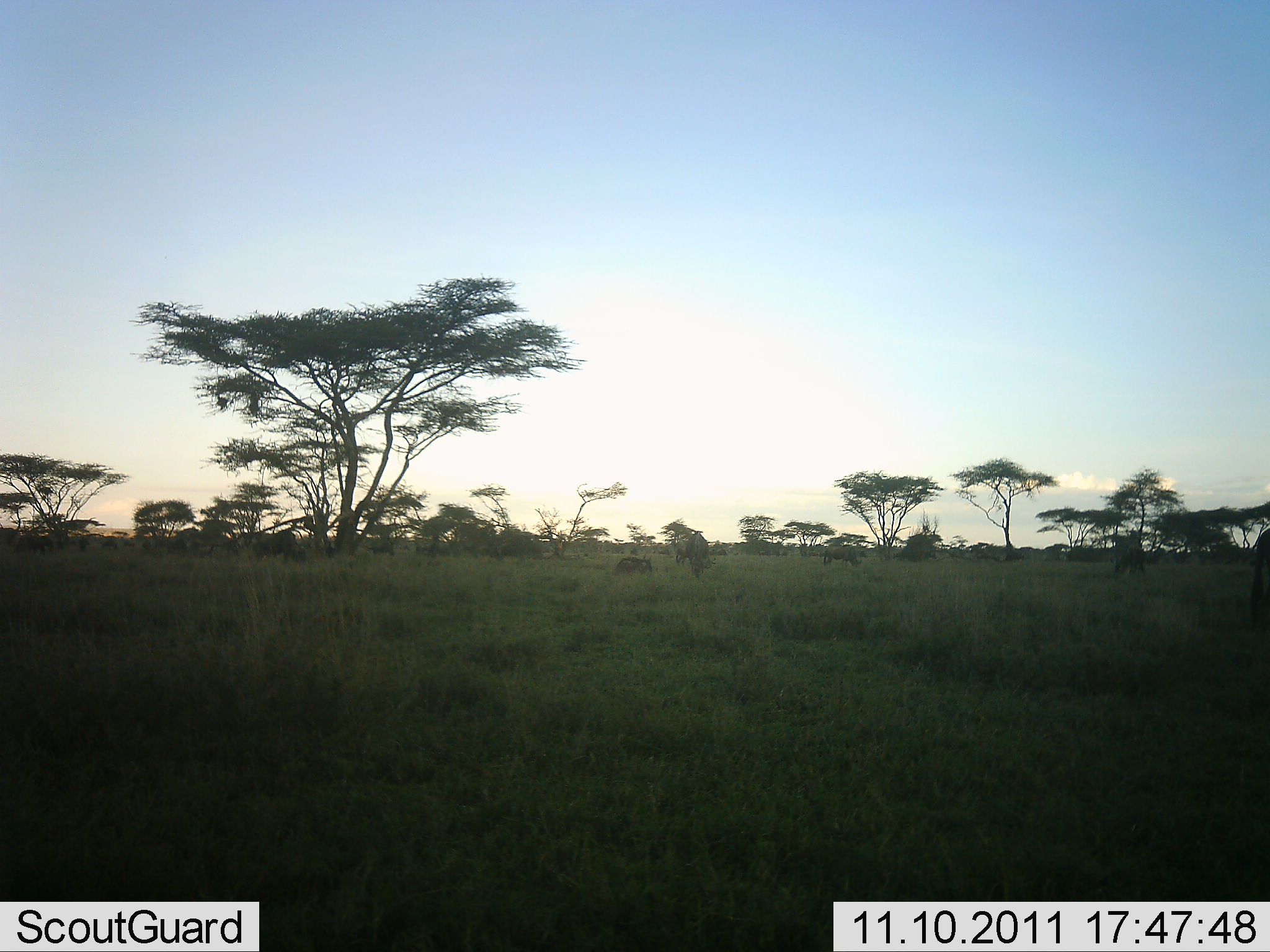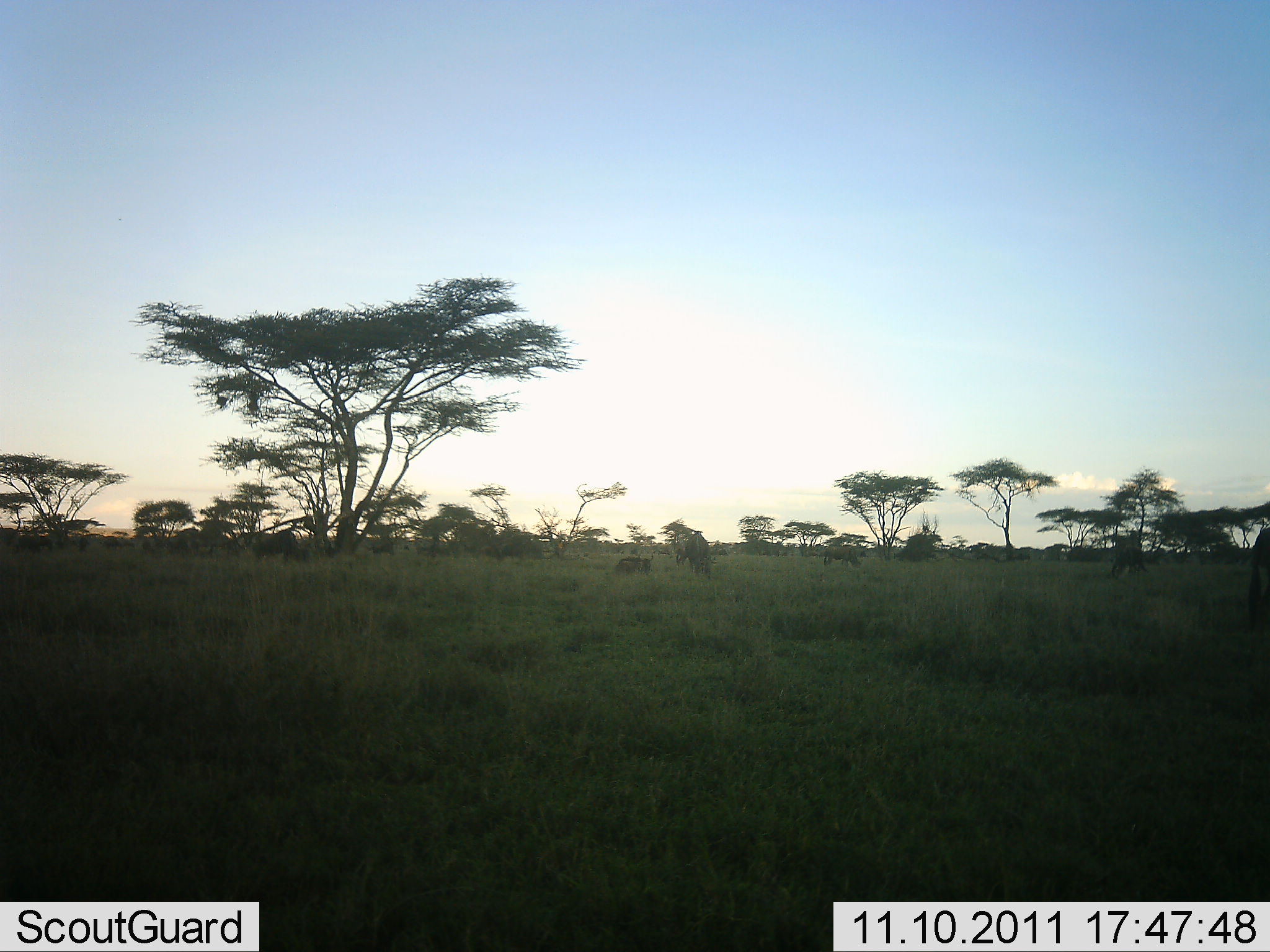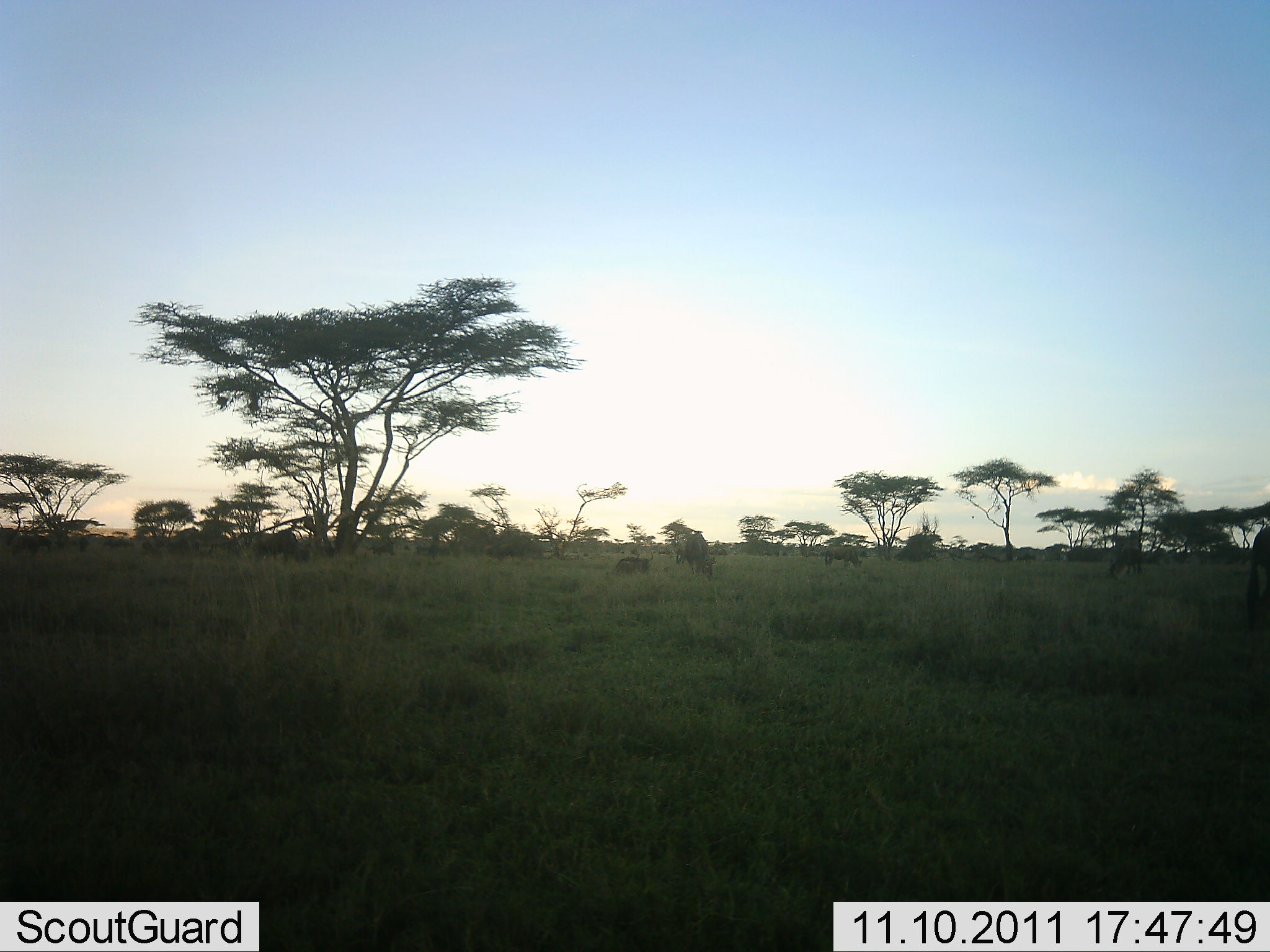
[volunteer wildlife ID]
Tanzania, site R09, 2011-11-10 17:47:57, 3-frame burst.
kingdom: Animalia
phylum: Chordata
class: Mammalia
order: Artiodactyla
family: Bovidae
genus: Connochaetes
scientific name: Connochaetes taurinus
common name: blue wildebeest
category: wildebeest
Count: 11-50.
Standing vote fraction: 38%.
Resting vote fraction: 62%.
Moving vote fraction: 23%.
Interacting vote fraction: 0%.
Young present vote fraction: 0%.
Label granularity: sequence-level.